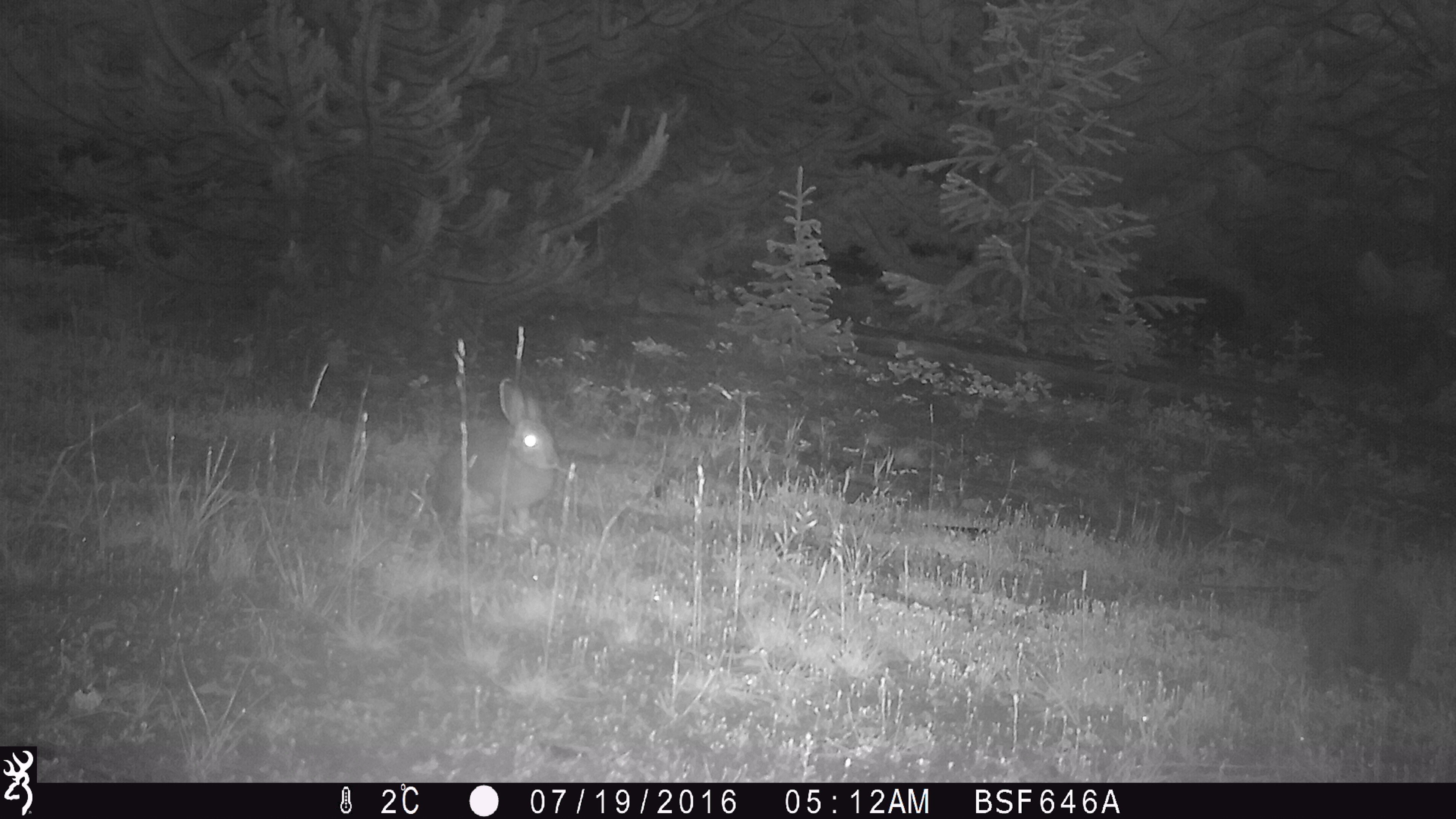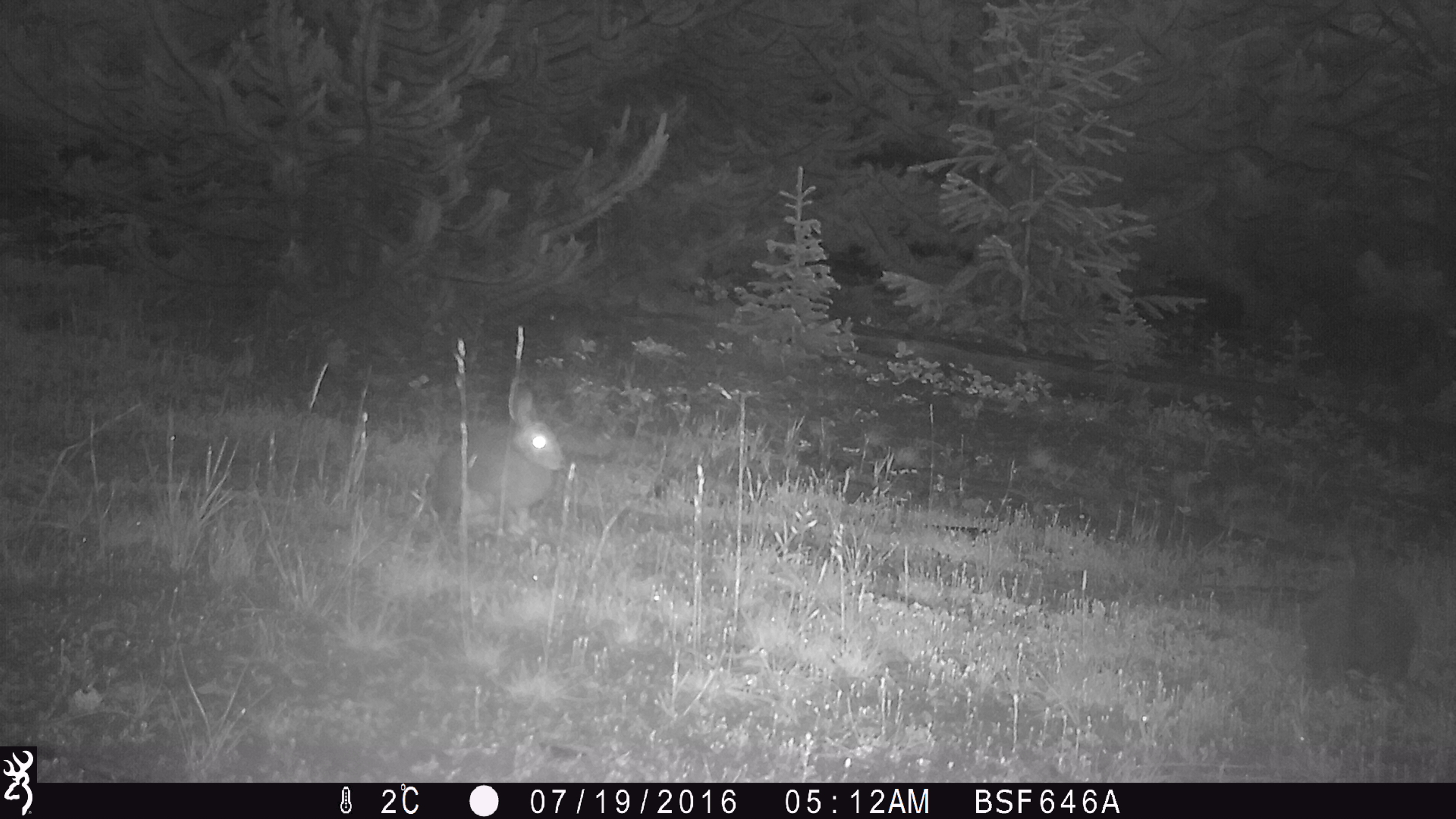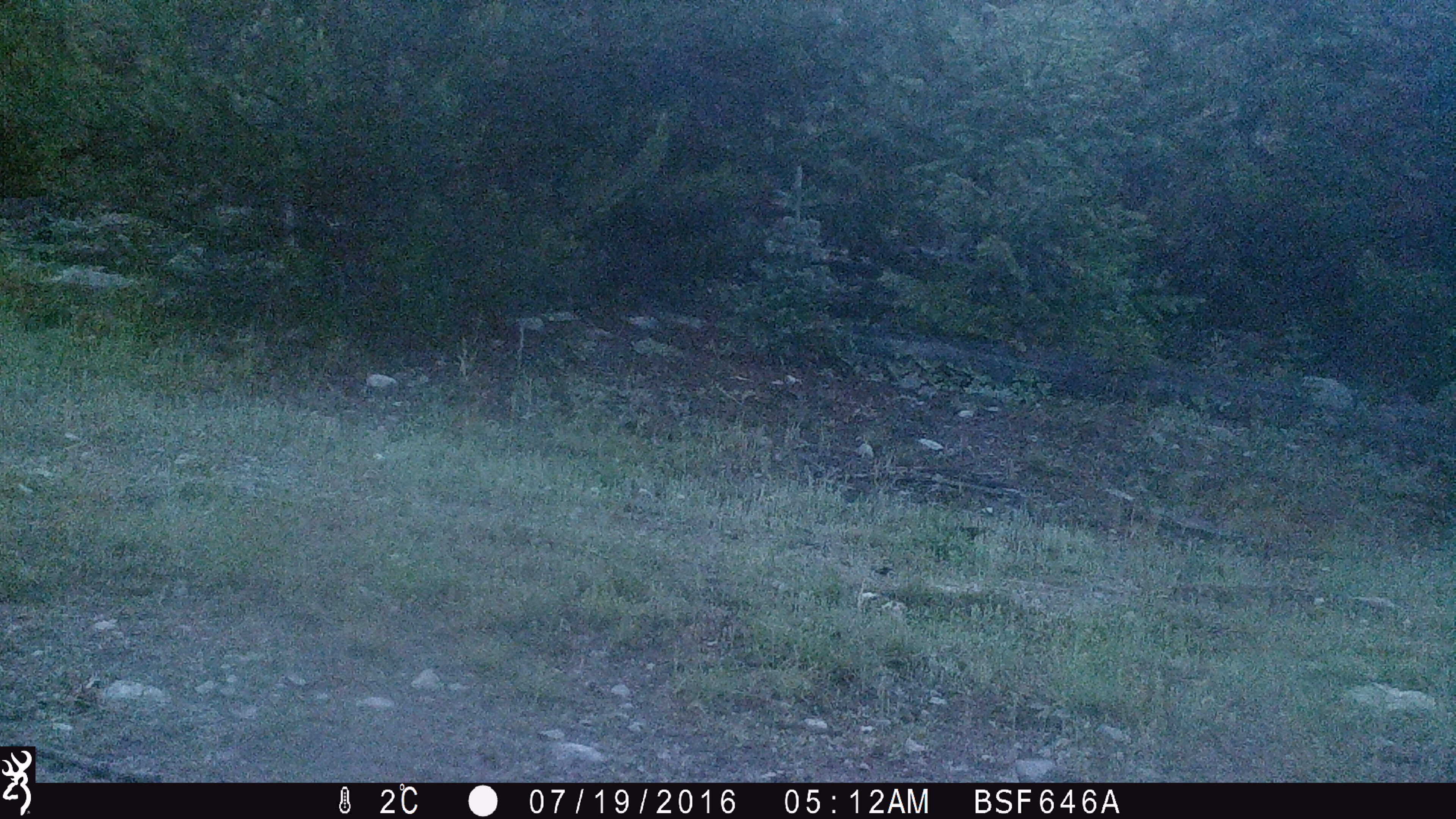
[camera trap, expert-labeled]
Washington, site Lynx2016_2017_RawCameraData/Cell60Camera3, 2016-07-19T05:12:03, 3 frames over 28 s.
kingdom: Animalia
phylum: Chordata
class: Mammalia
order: Lagomorpha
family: Leporidae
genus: Lepus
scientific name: Lepus americanus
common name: snowshoe hare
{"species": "Lepus americanus (snowshoe hare)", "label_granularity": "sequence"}